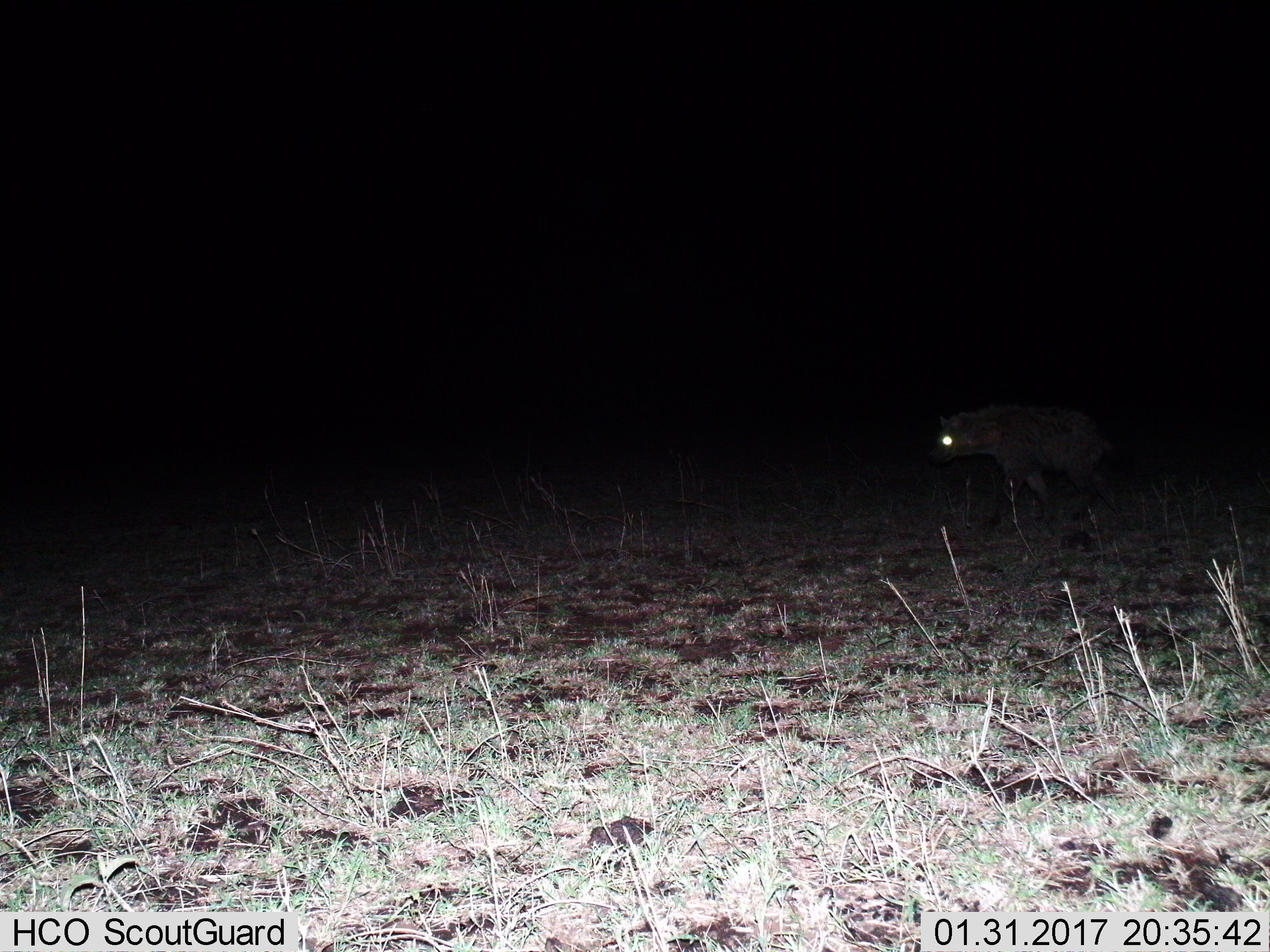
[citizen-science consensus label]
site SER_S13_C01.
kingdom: Animalia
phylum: Chordata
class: Mammalia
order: Carnivora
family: Hyaenidae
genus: Crocuta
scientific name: Crocuta crocuta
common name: spotted hyena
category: hyenaspotted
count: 1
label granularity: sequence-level